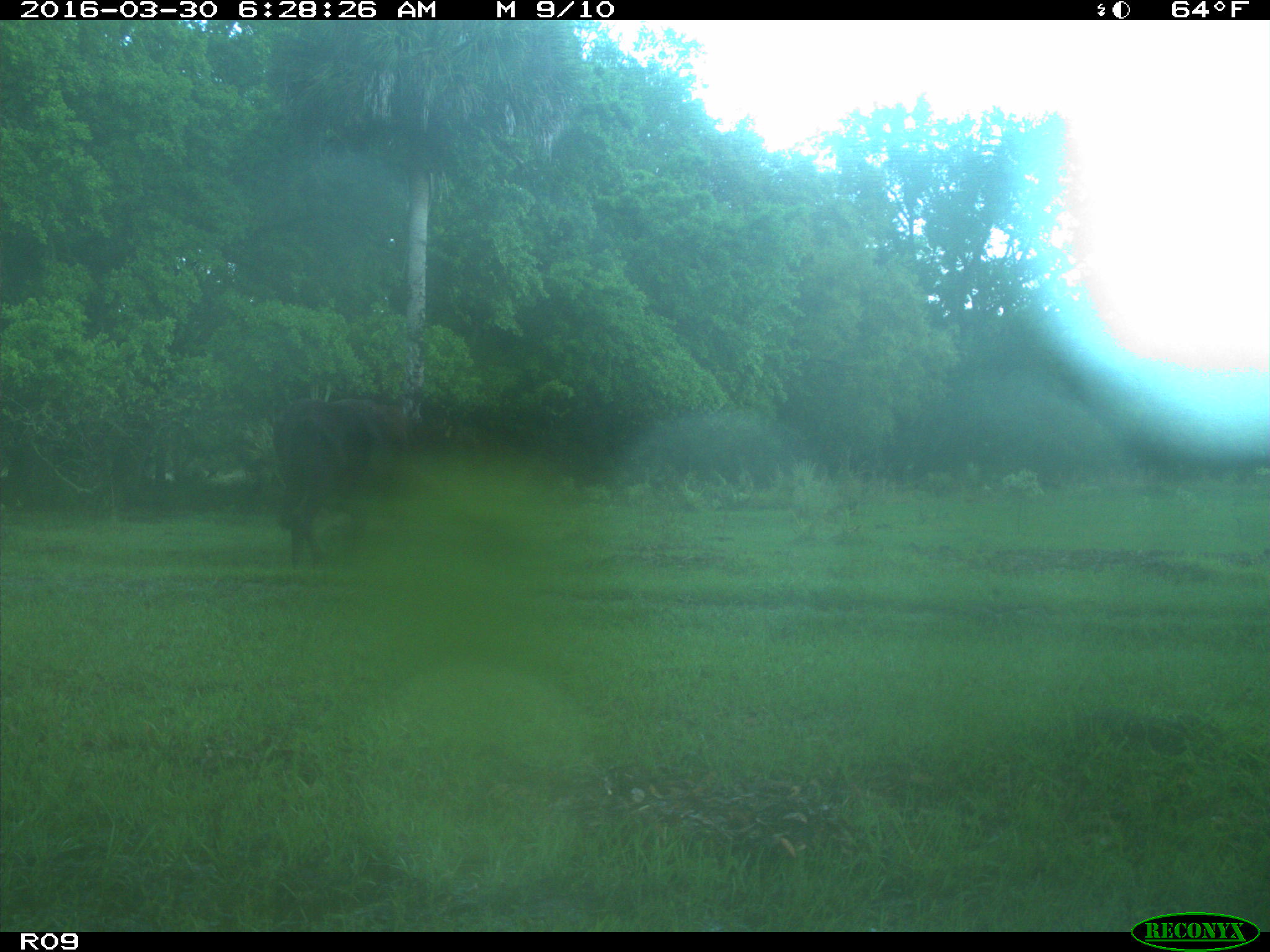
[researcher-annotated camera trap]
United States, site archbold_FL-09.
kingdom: Animalia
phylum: Chordata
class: Mammalia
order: Artiodactyla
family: Bovidae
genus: Bos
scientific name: Bos taurus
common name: domestic cow